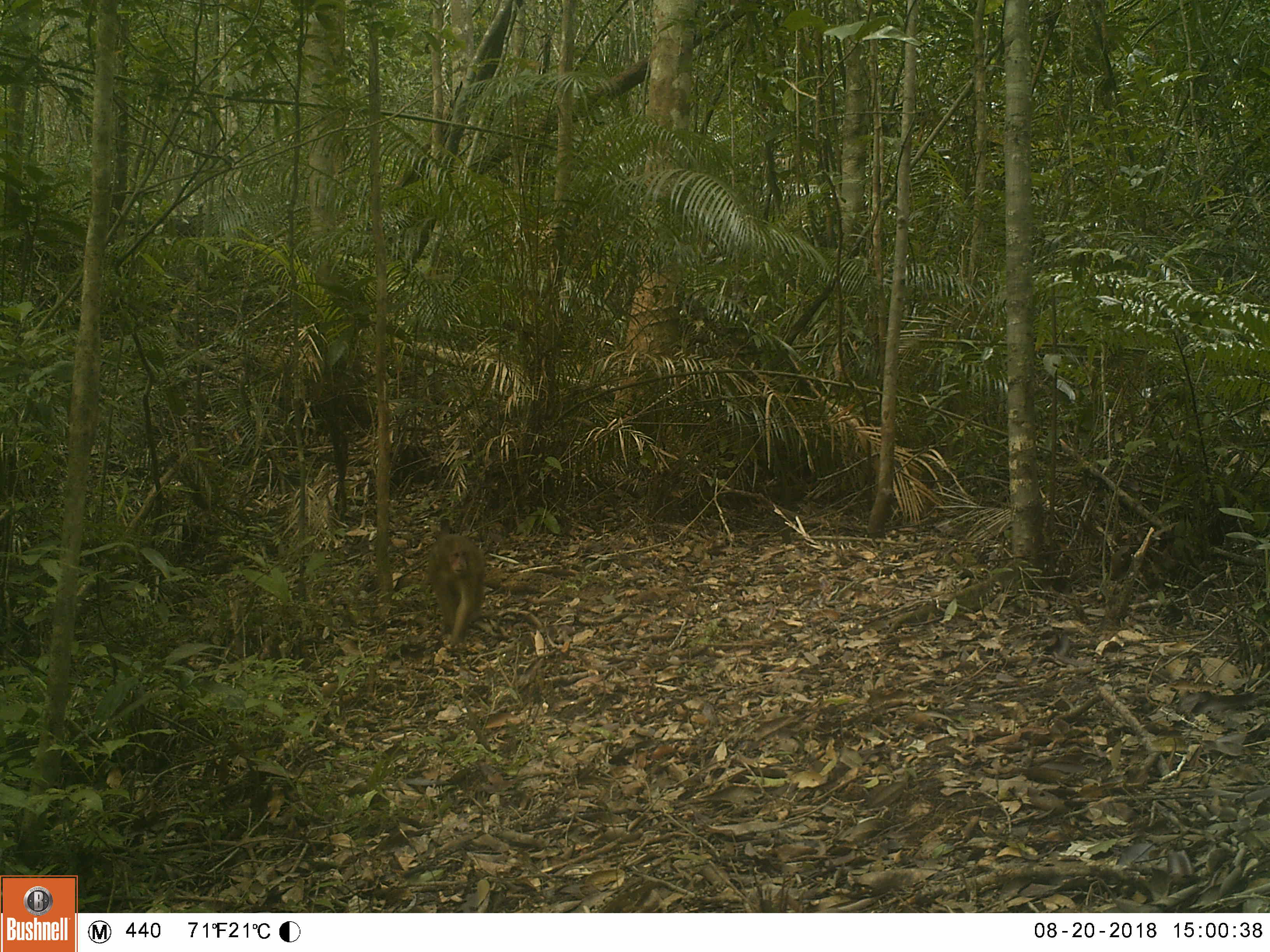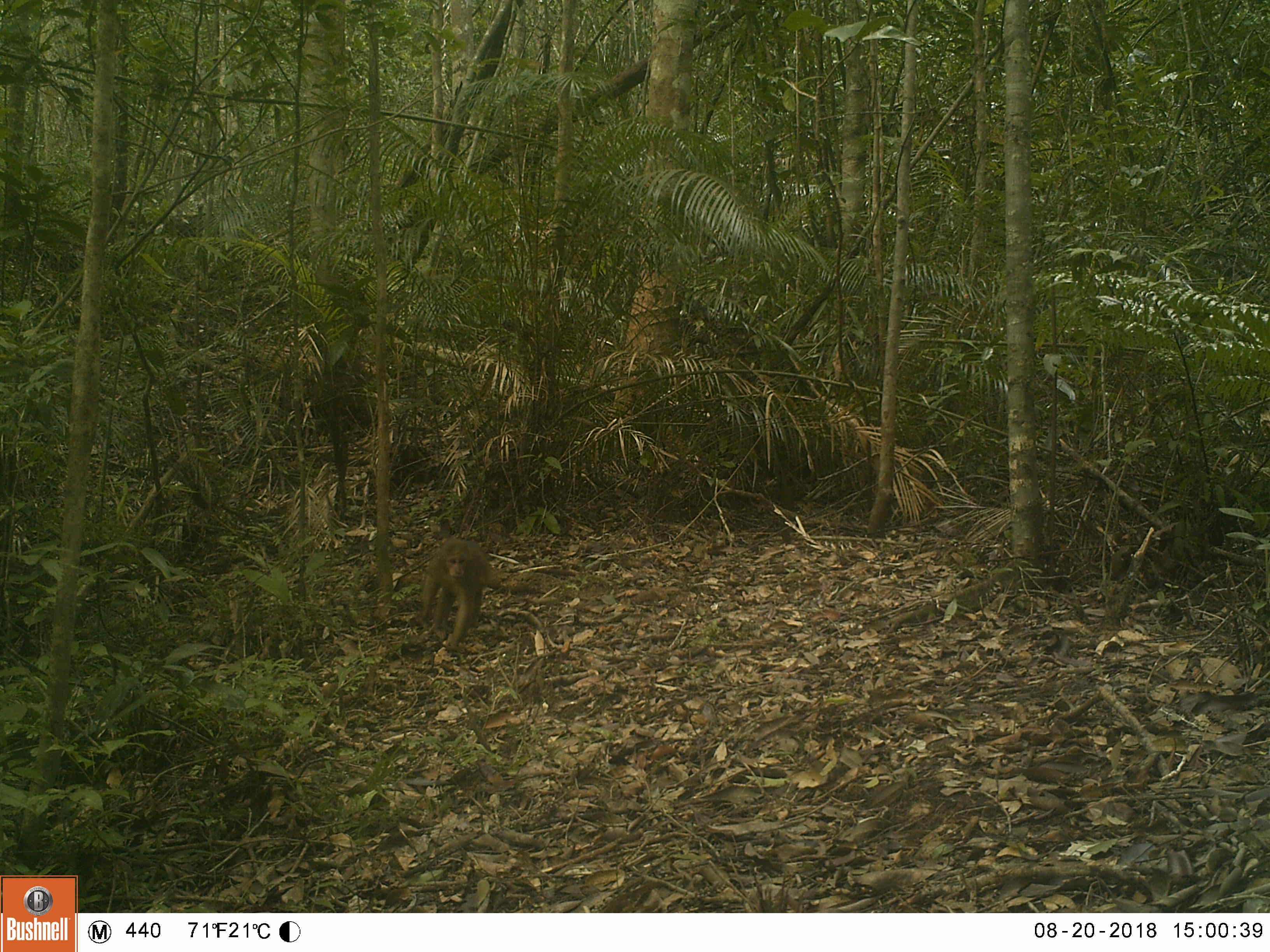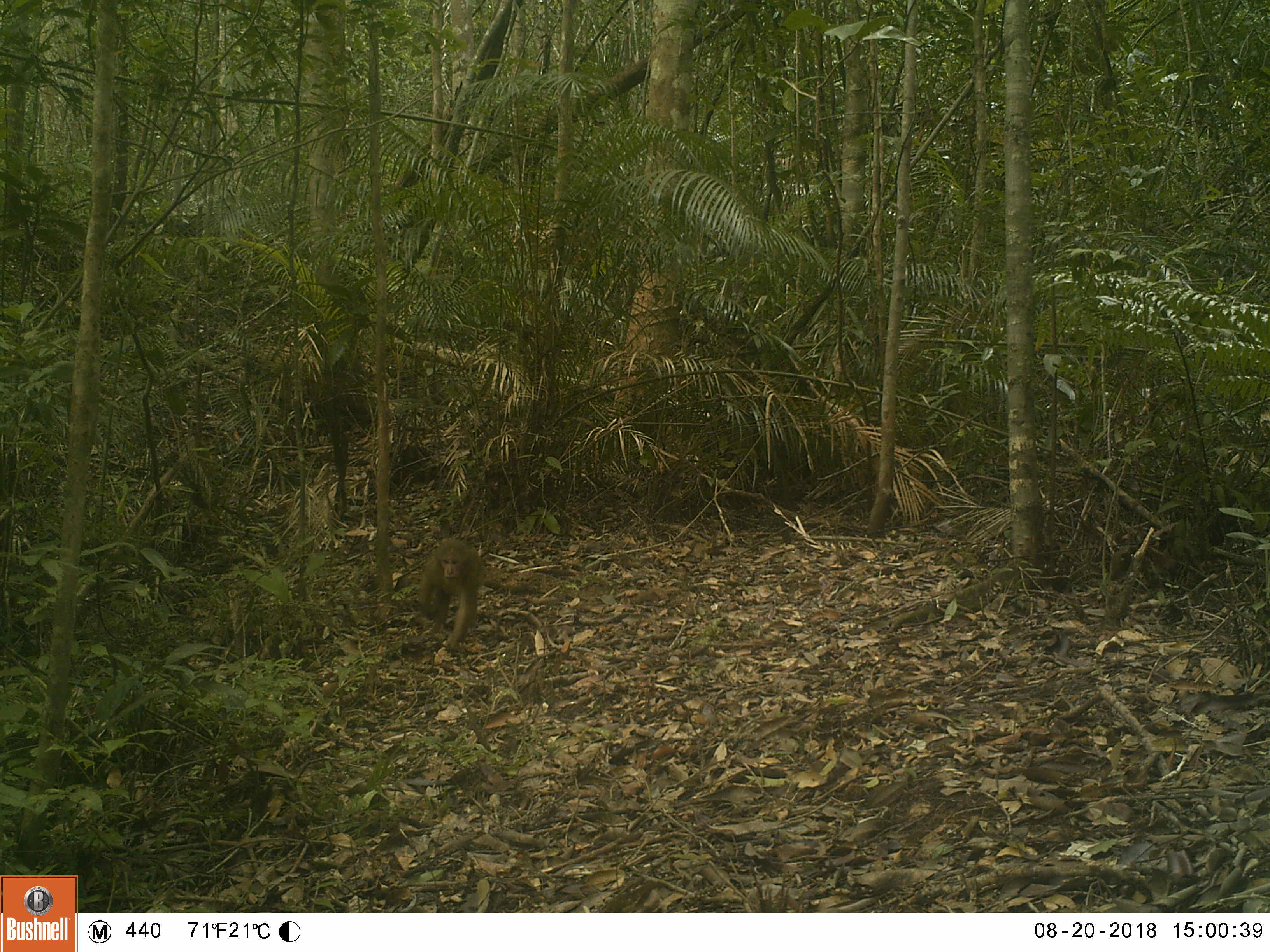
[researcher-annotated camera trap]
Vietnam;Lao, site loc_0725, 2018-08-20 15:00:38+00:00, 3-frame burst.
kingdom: Animalia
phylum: Chordata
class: Mammalia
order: Primates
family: Cercopithecidae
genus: Macaca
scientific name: Macaca arctoides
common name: stump-tailed macaque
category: stump tailed macaque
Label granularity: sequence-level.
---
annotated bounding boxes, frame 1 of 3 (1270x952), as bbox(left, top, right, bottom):
stump tailed macaque: bbox(428, 533, 487, 648)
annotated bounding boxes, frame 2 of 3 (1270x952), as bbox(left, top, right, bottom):
stump tailed macaque: bbox(415, 537, 505, 652)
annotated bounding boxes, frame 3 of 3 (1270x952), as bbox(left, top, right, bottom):
stump tailed macaque: bbox(419, 538, 486, 651)